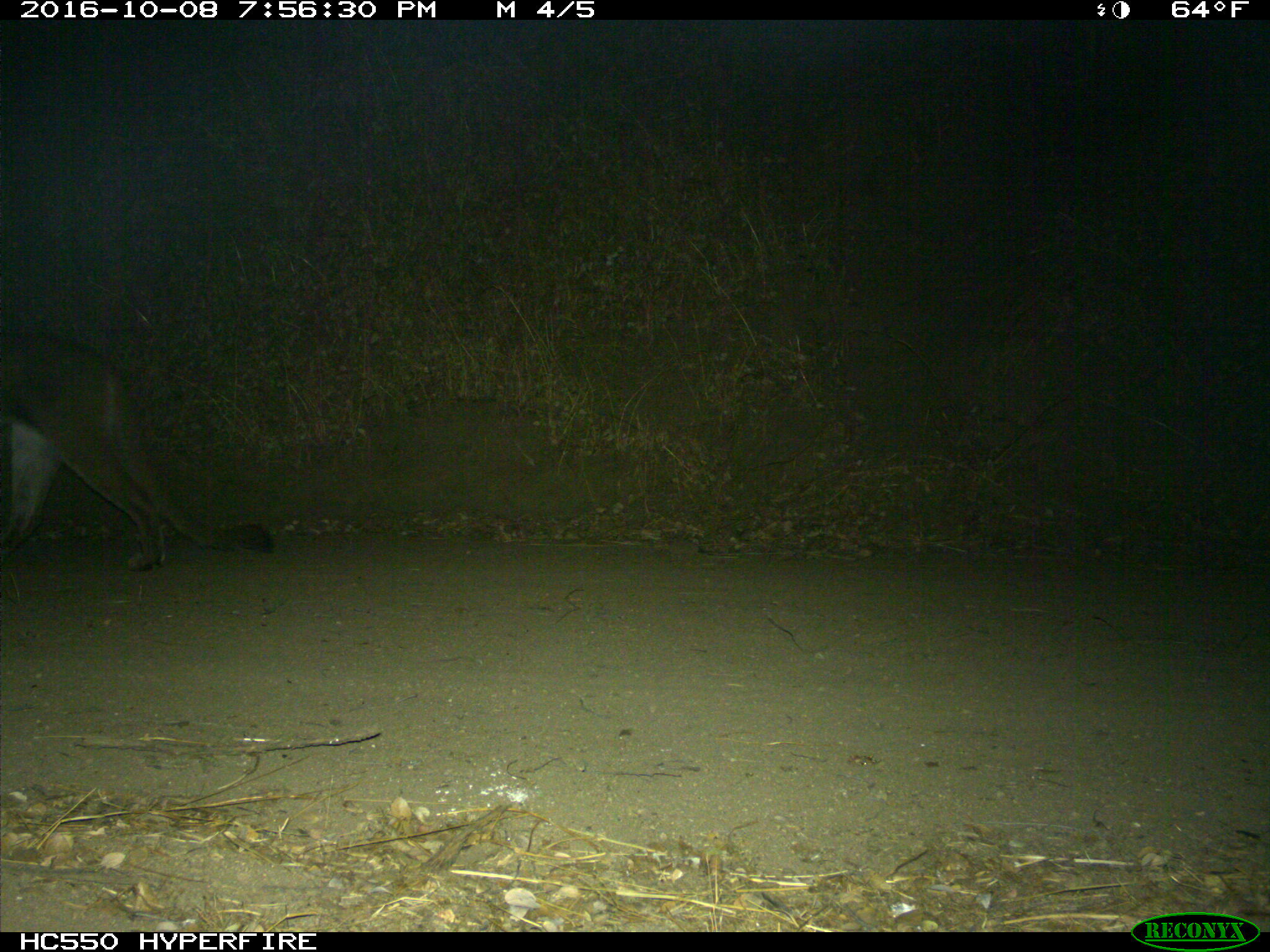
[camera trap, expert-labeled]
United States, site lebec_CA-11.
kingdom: Animalia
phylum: Chordata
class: Mammalia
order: Carnivora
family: Felidae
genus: Puma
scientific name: Puma concolor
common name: mountain lion